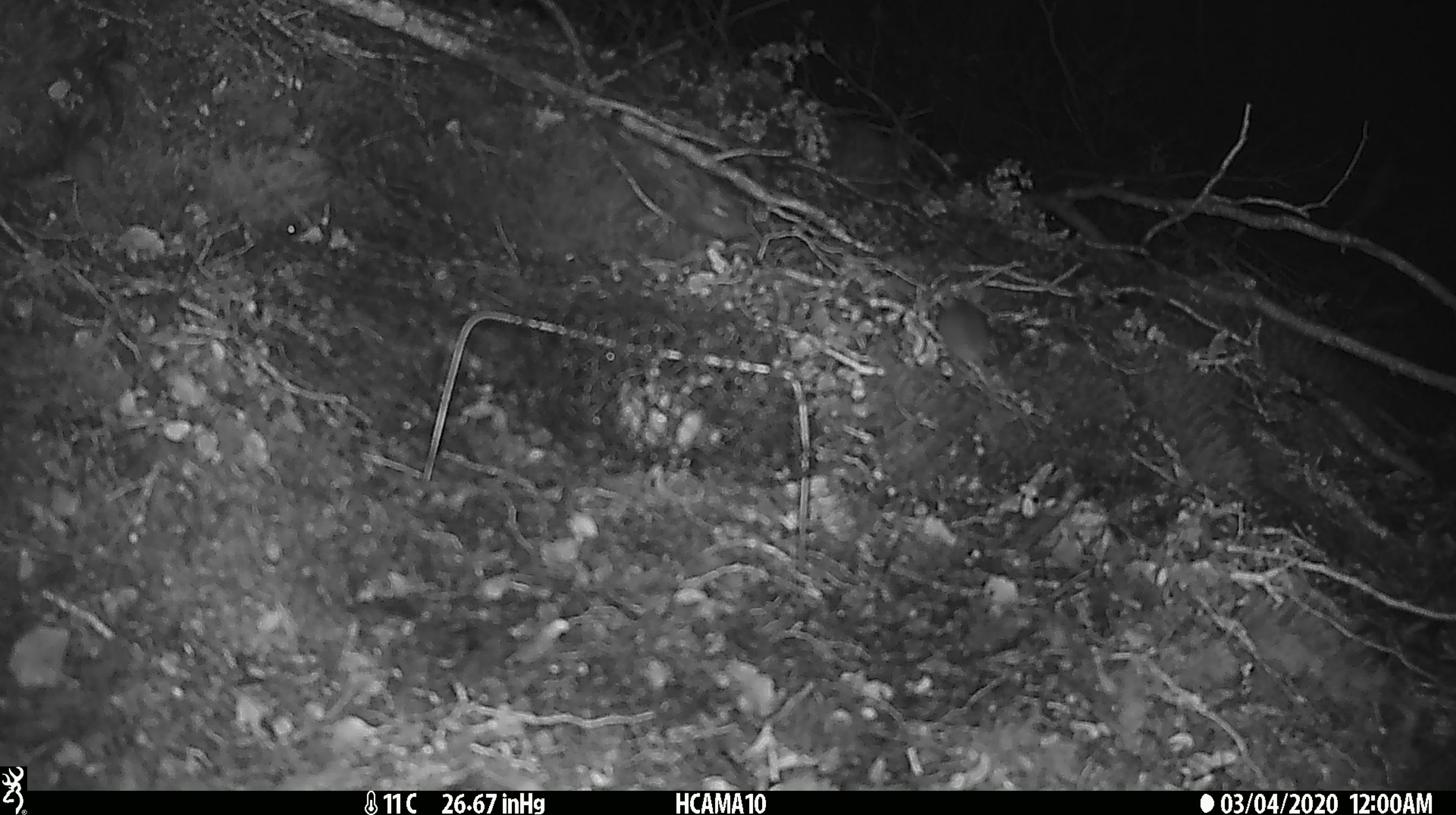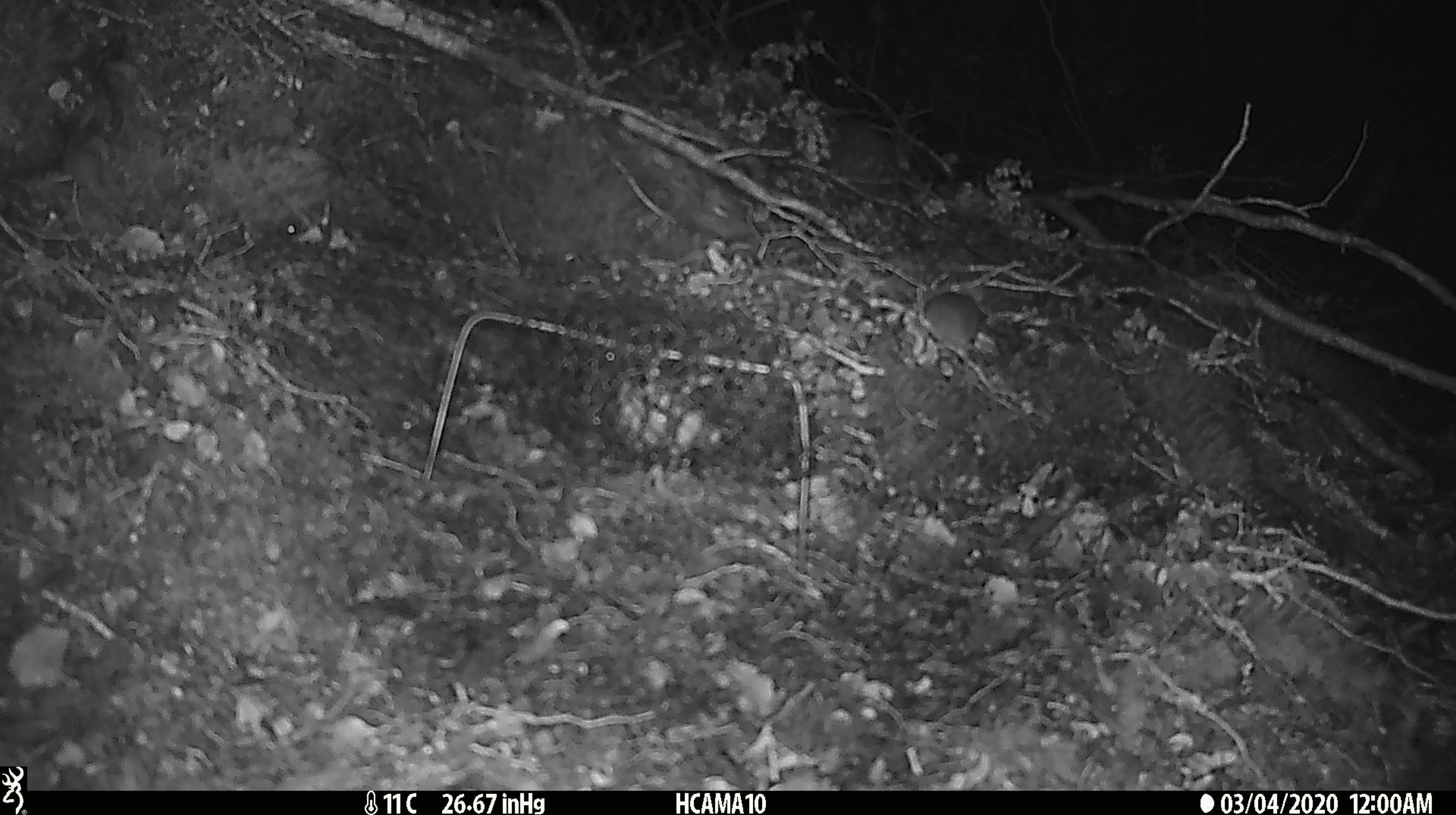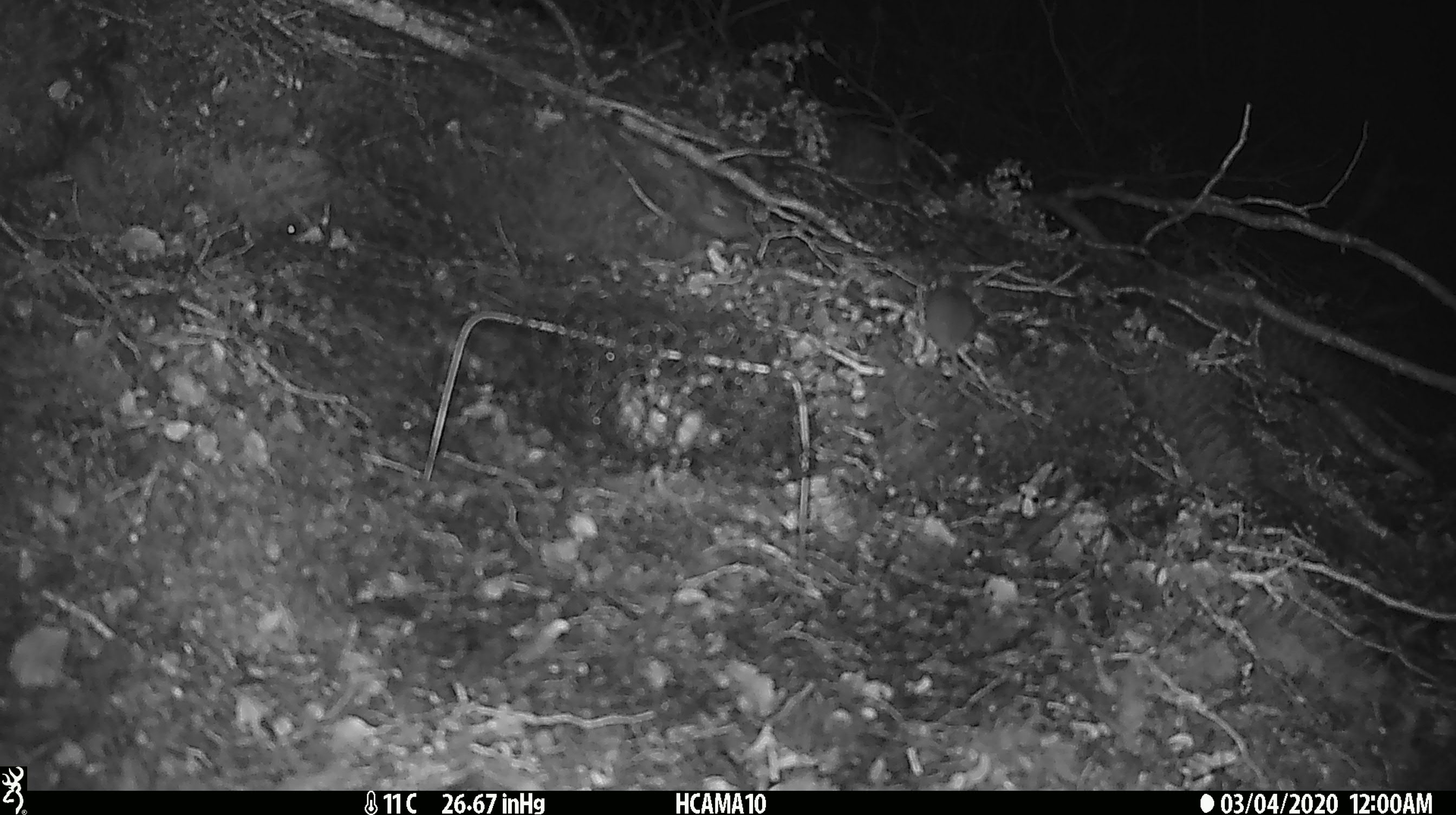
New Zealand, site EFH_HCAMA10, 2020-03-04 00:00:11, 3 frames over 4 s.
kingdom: Animalia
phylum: Chordata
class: Mammalia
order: Rodentia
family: Muridae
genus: Mus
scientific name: Mus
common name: mouse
Mouse (Mus).